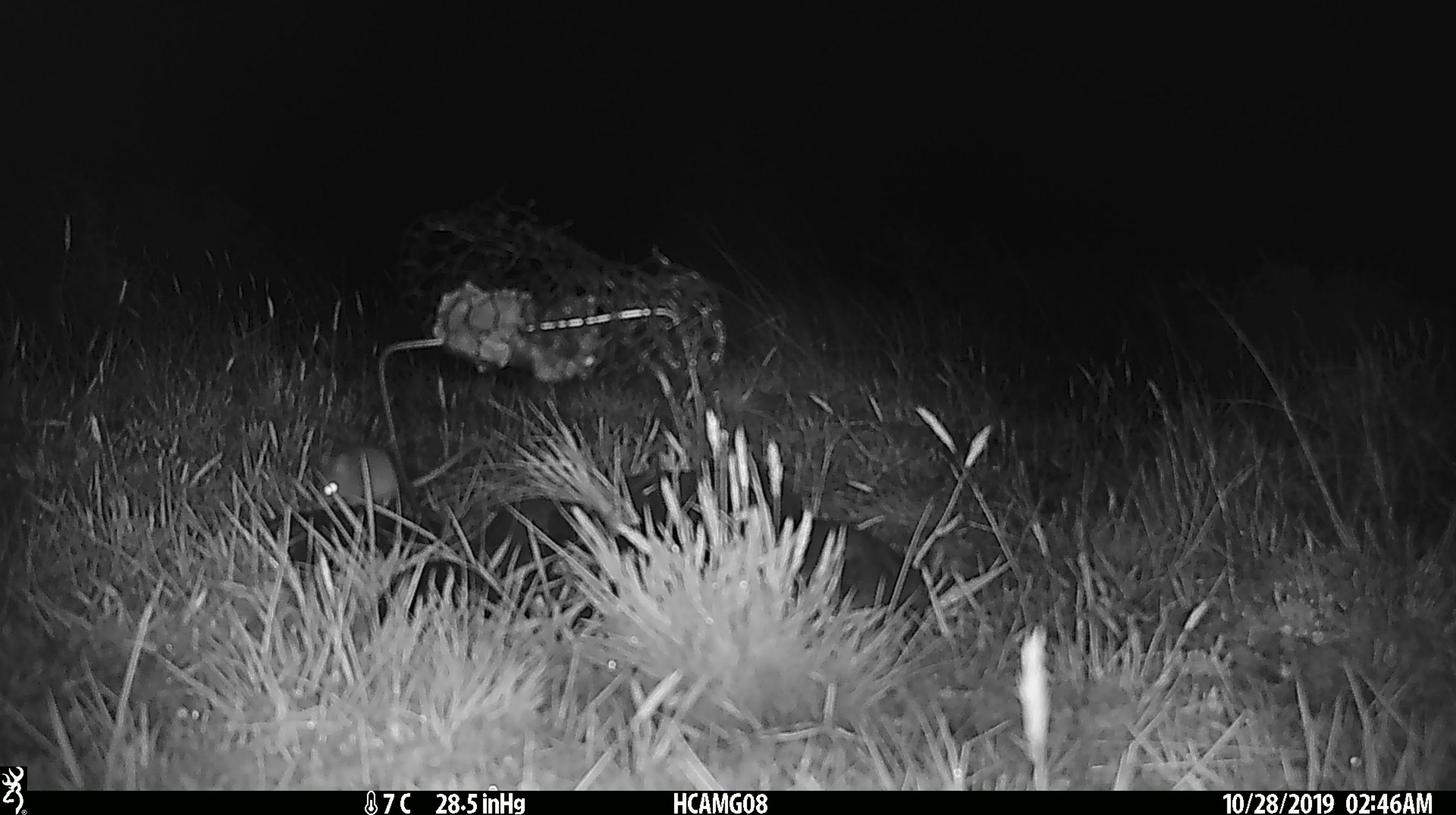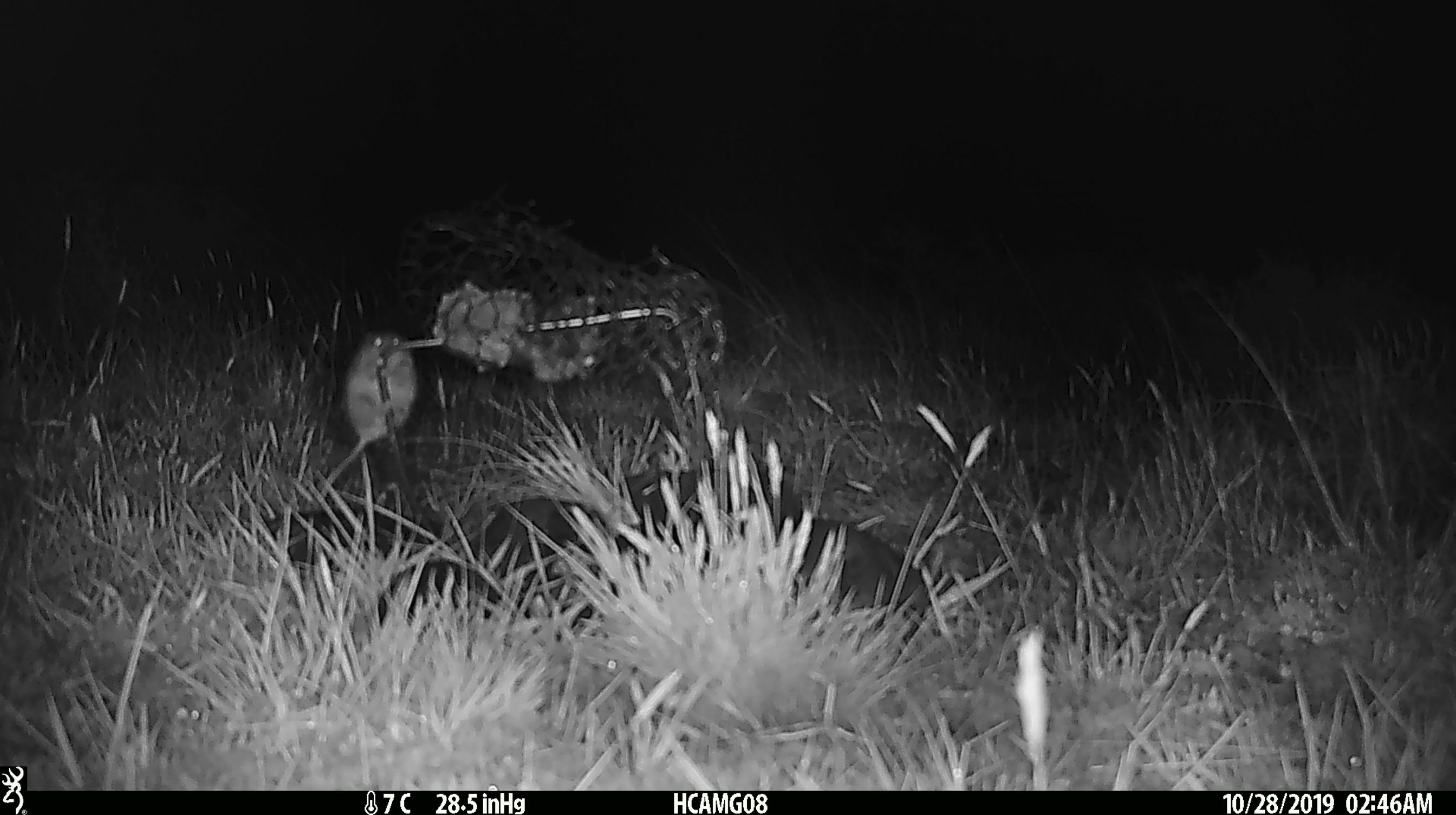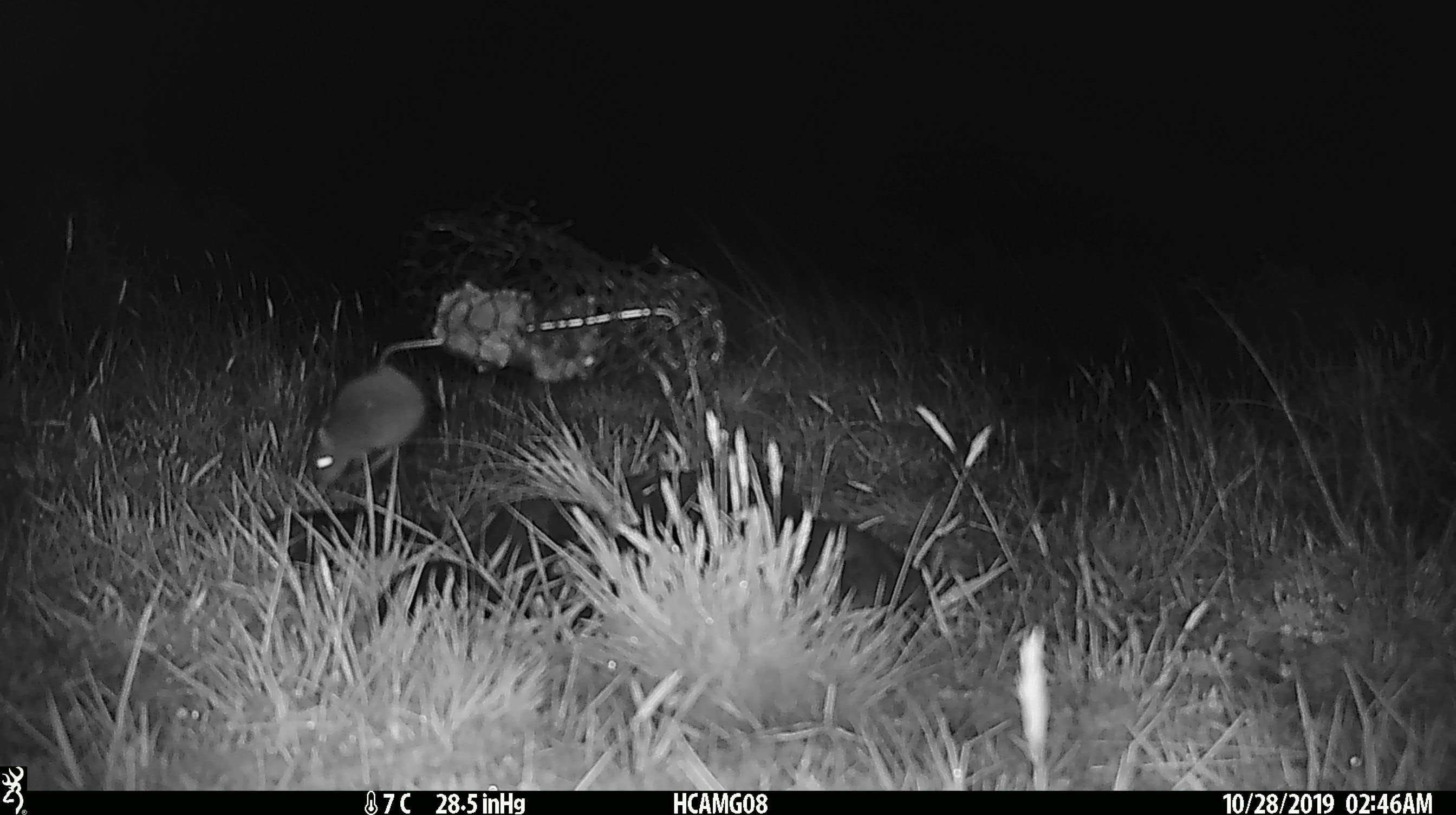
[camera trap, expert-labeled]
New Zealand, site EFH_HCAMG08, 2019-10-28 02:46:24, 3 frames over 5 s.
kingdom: Animalia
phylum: Chordata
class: Mammalia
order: Rodentia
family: Muridae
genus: Mus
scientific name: Mus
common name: mouse